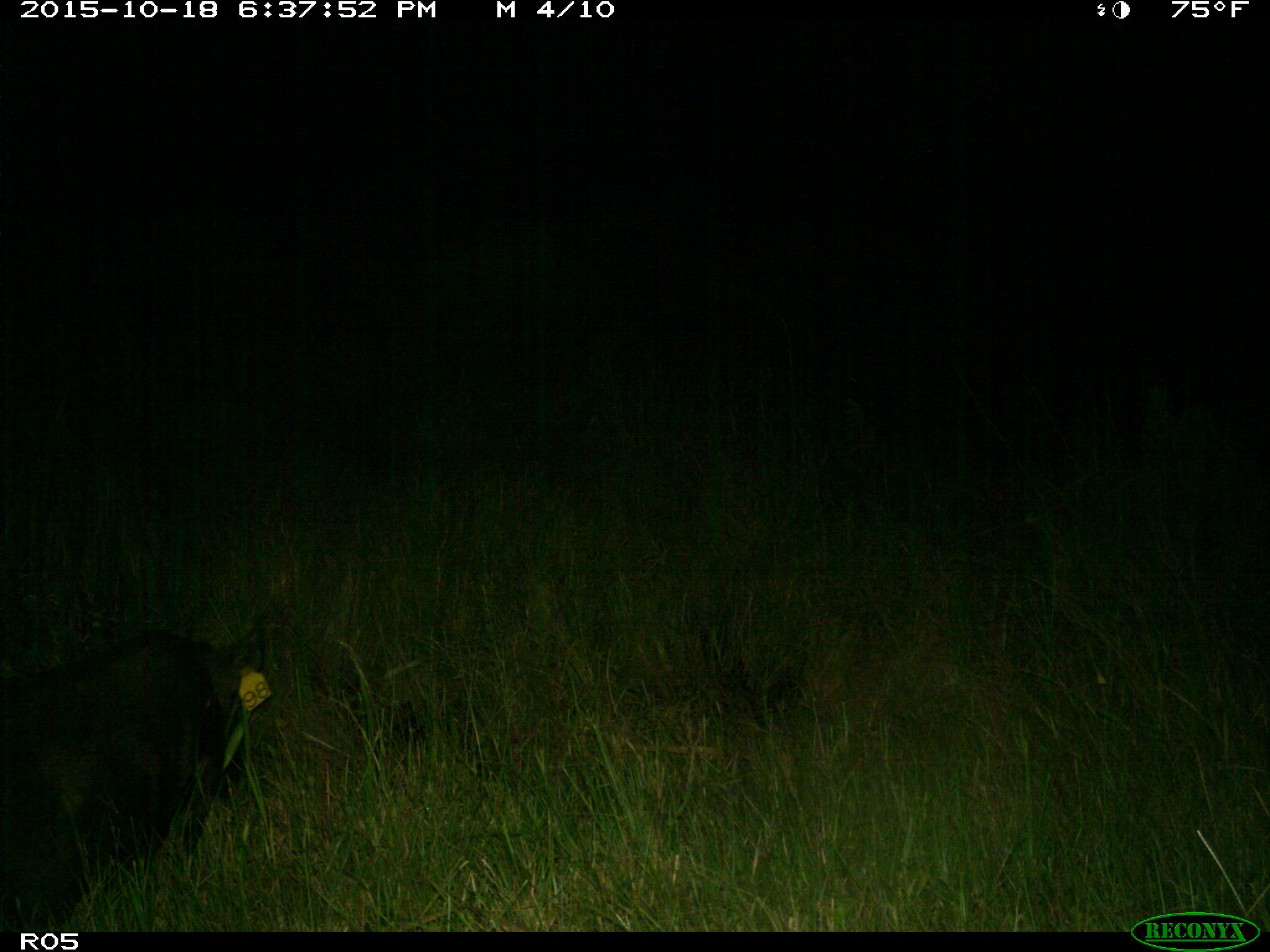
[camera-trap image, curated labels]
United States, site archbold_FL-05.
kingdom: Animalia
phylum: Chordata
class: Mammalia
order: Artiodactyla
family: Suidae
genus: Sus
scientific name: Sus scrofa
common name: wild boar